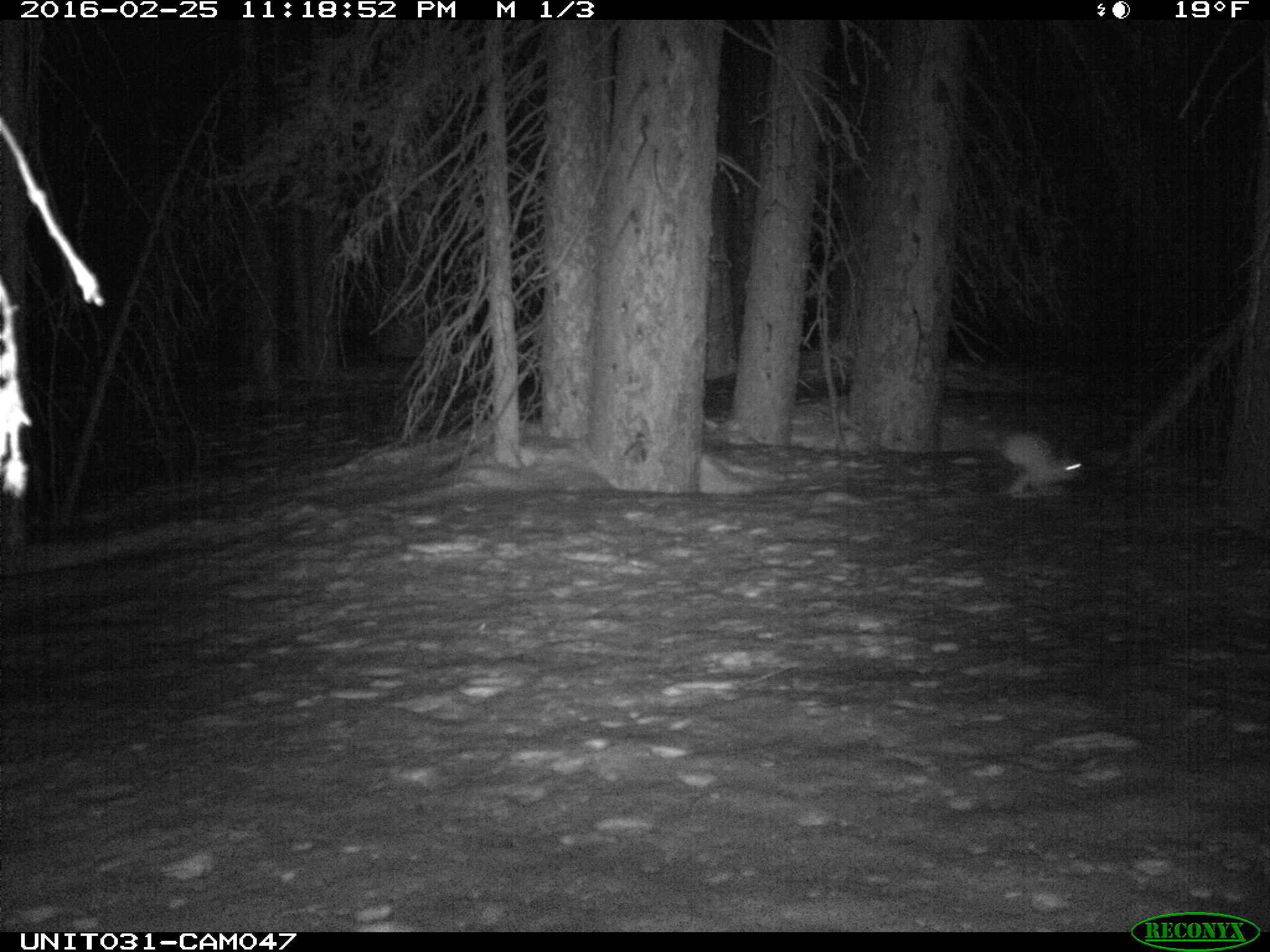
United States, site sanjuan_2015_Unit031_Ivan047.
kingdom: Animalia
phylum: Chordata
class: Mammalia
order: Lagomorpha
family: Leporidae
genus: Lepus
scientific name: Lepus americanus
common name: snowshoe hare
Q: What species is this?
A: Lepus americanus (snowshoe hare).